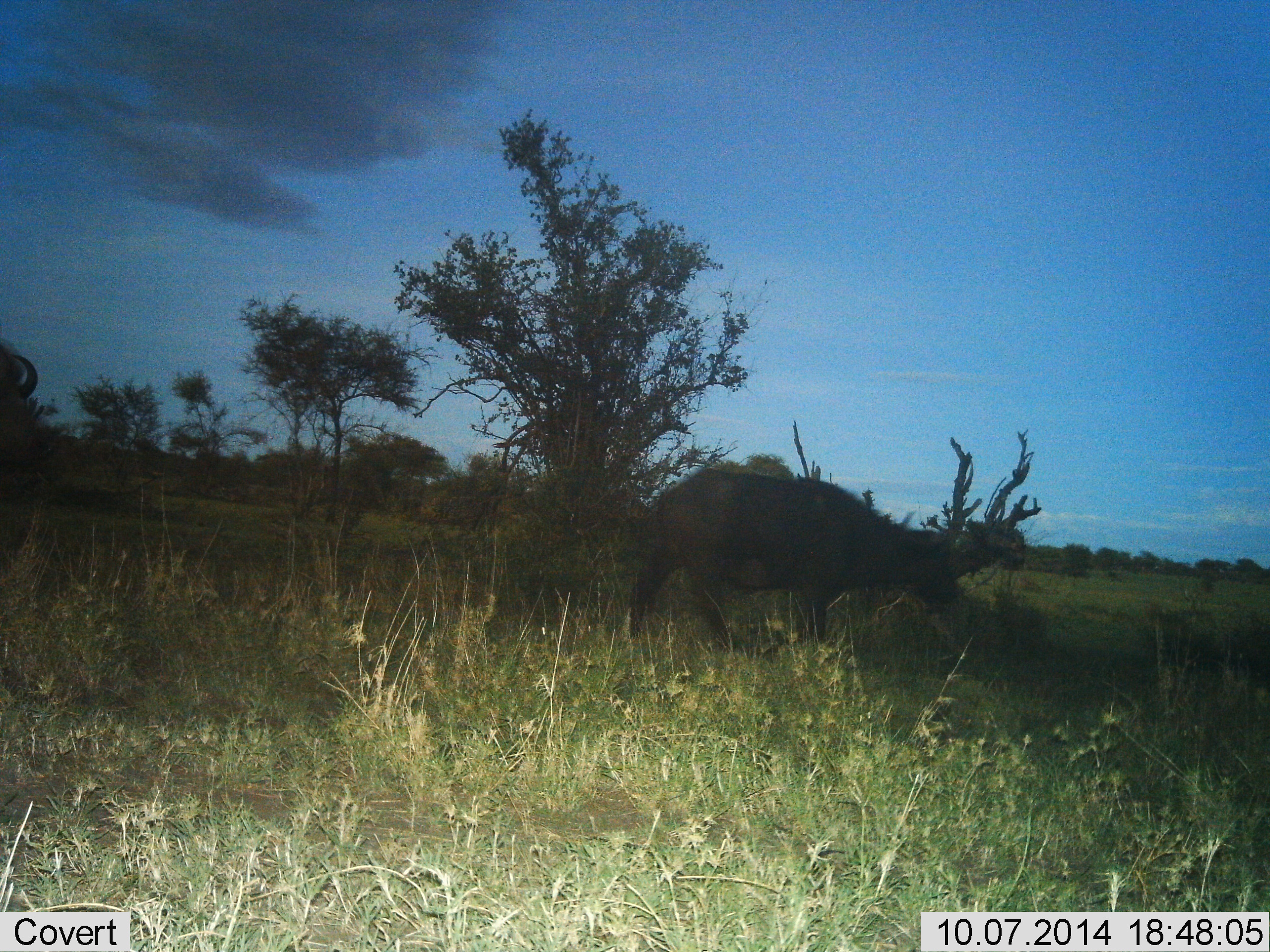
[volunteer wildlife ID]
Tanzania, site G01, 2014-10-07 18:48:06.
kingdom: Animalia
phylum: Chordata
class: Mammalia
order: Artiodactyla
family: Bovidae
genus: Syncerus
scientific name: Syncerus caffer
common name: cape buffalo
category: buffalo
Buffalo (cape buffalo) (Syncerus caffer), count 1. Behavior (volunteer vote fractions): standing 40%, resting 0%, moving 80%, interacting 0%. Young present (vote fraction): 10%. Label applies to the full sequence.